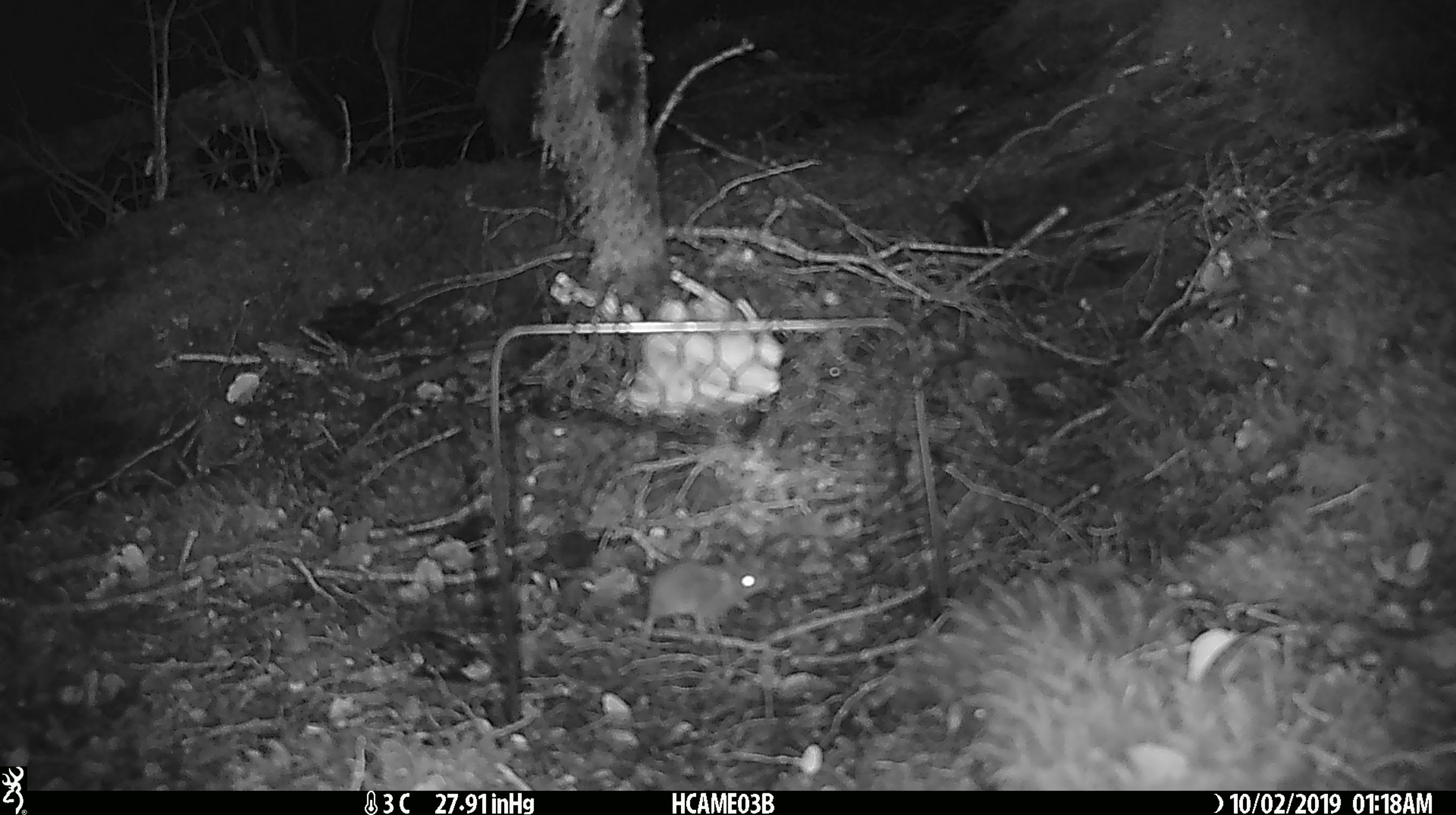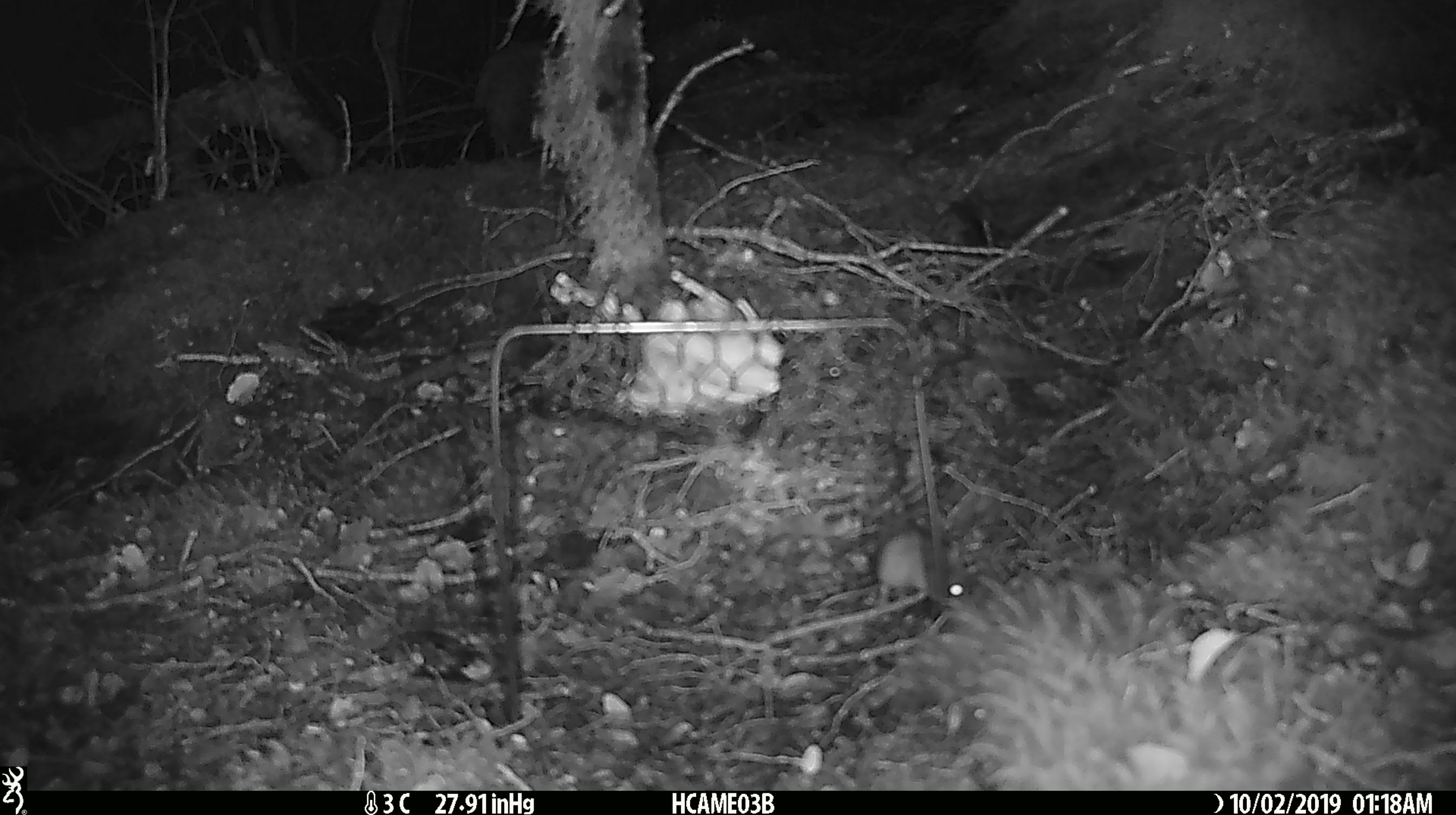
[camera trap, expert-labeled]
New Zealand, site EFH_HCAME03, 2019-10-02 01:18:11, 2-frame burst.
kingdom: Animalia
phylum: Chordata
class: Mammalia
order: Rodentia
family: Muridae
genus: Mus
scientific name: Mus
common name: mouse